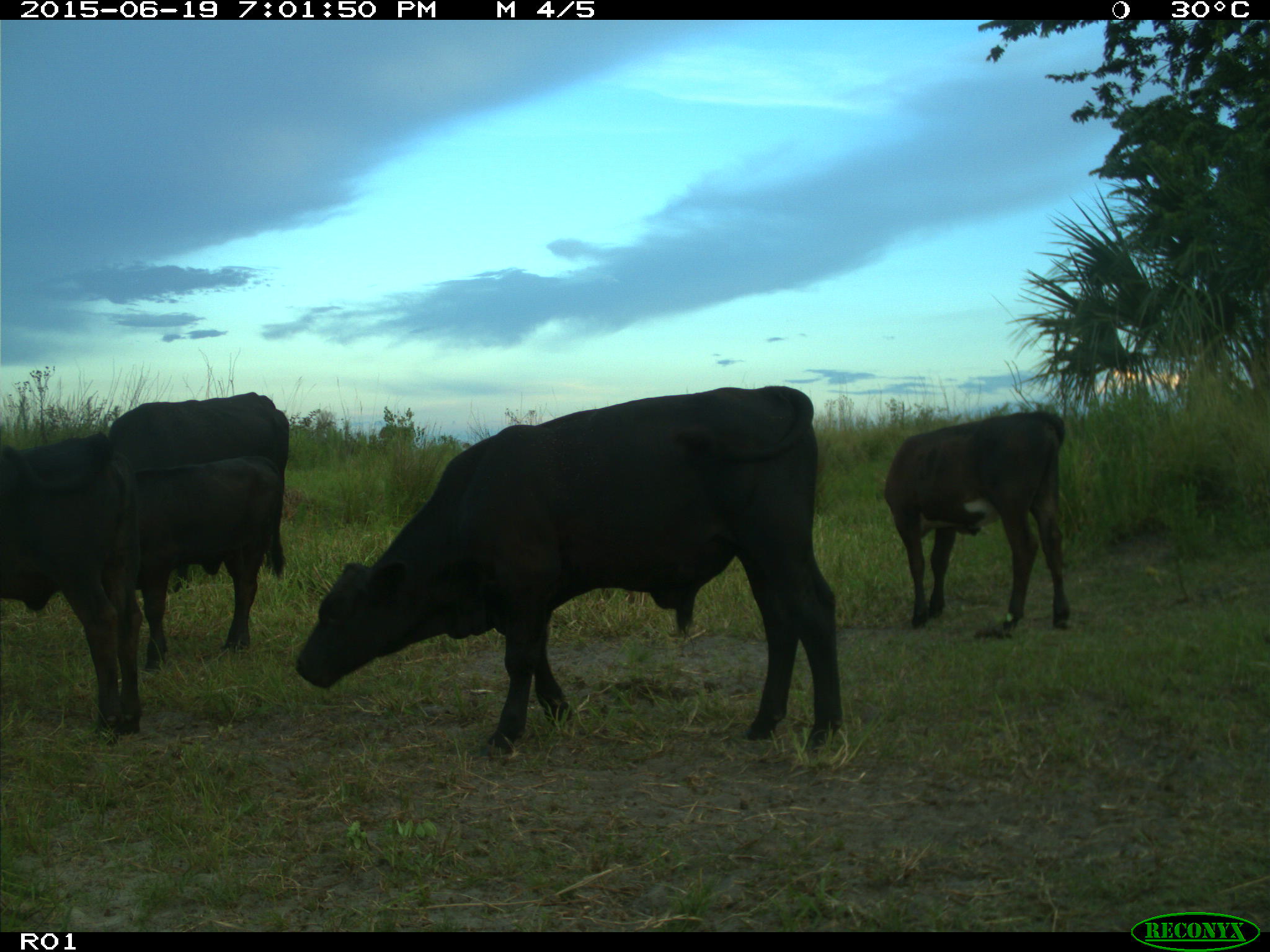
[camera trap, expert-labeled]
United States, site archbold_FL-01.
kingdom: Animalia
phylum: Chordata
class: Mammalia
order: Artiodactyla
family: Bovidae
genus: Bos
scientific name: Bos taurus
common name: domestic cow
Bos taurus (domestic cow).